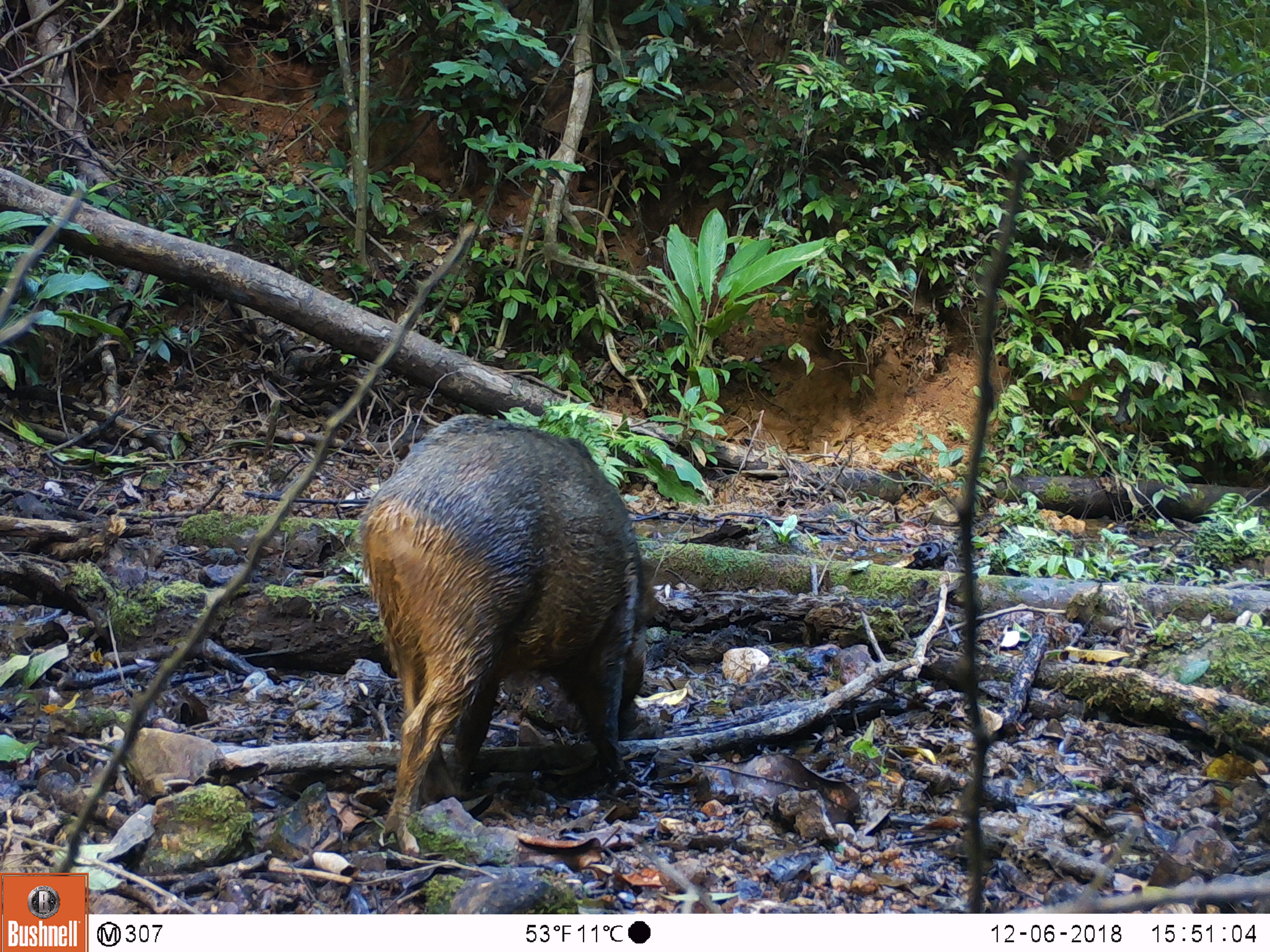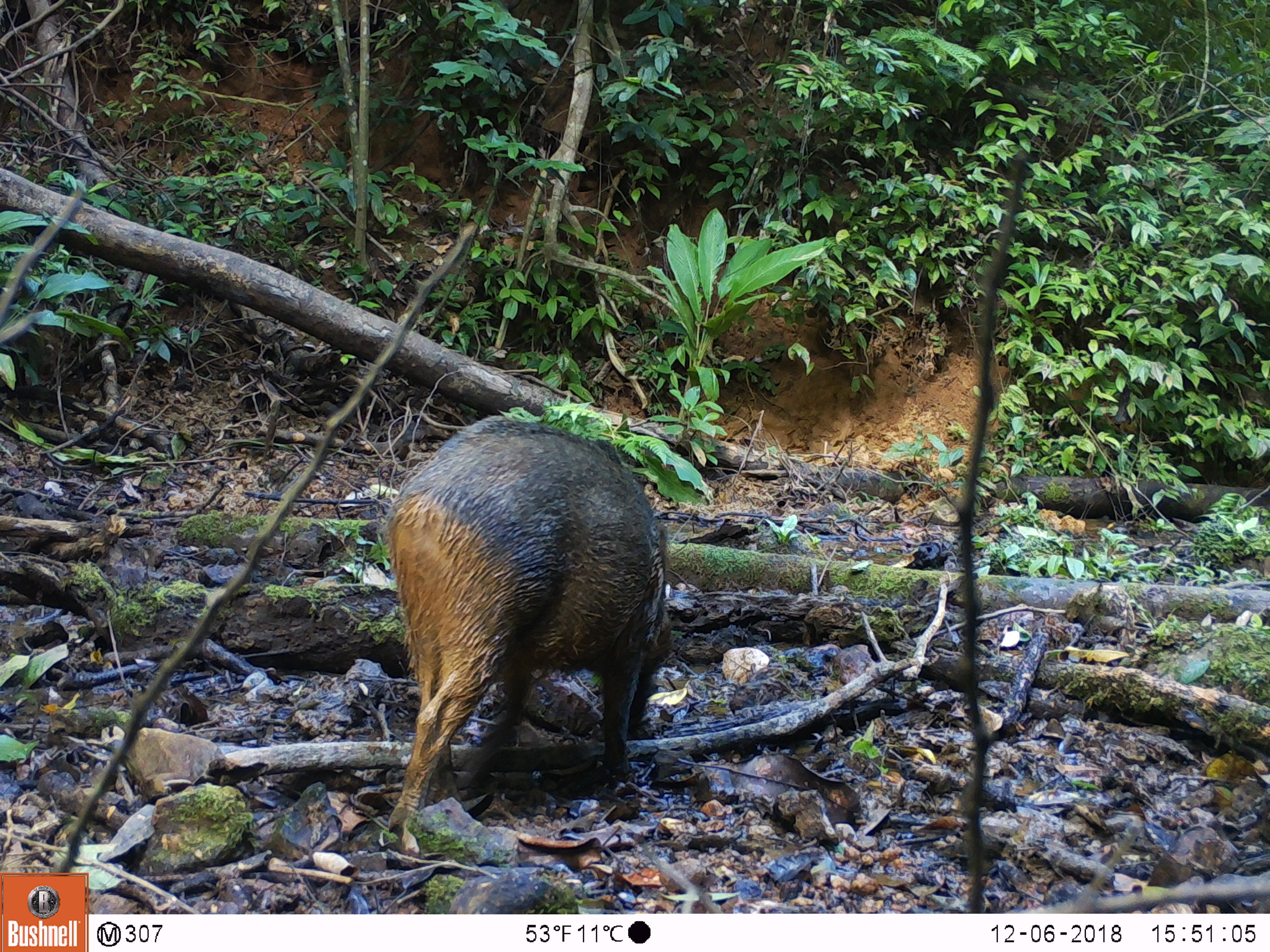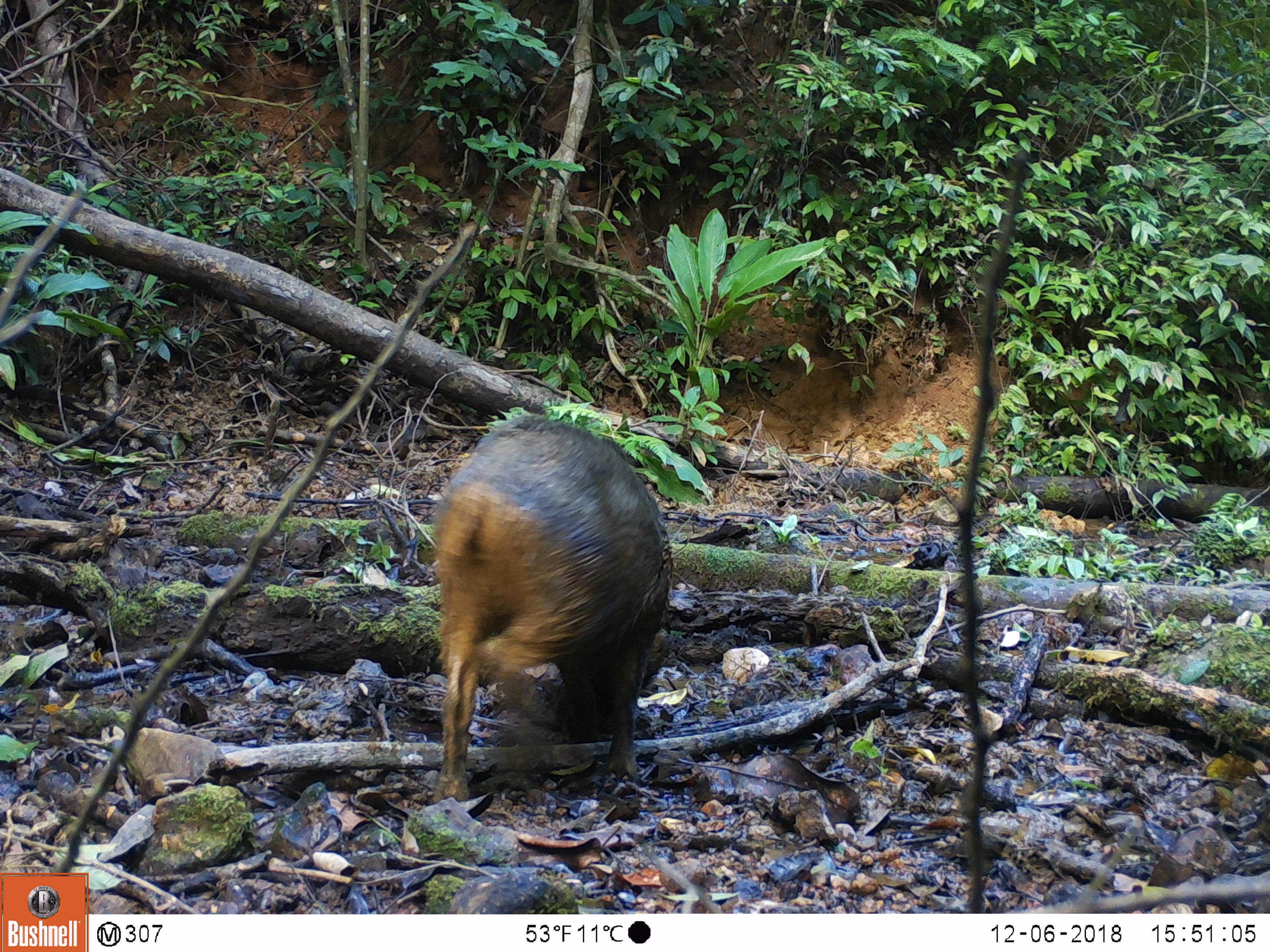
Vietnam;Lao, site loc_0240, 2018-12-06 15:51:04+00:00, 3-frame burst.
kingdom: Animalia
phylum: Chordata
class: Mammalia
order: Artiodactyla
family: Suidae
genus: Sus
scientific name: Sus scrofa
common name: eurasian wild pig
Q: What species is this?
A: Eurasian wild pig (Sus scrofa).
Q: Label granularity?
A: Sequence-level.